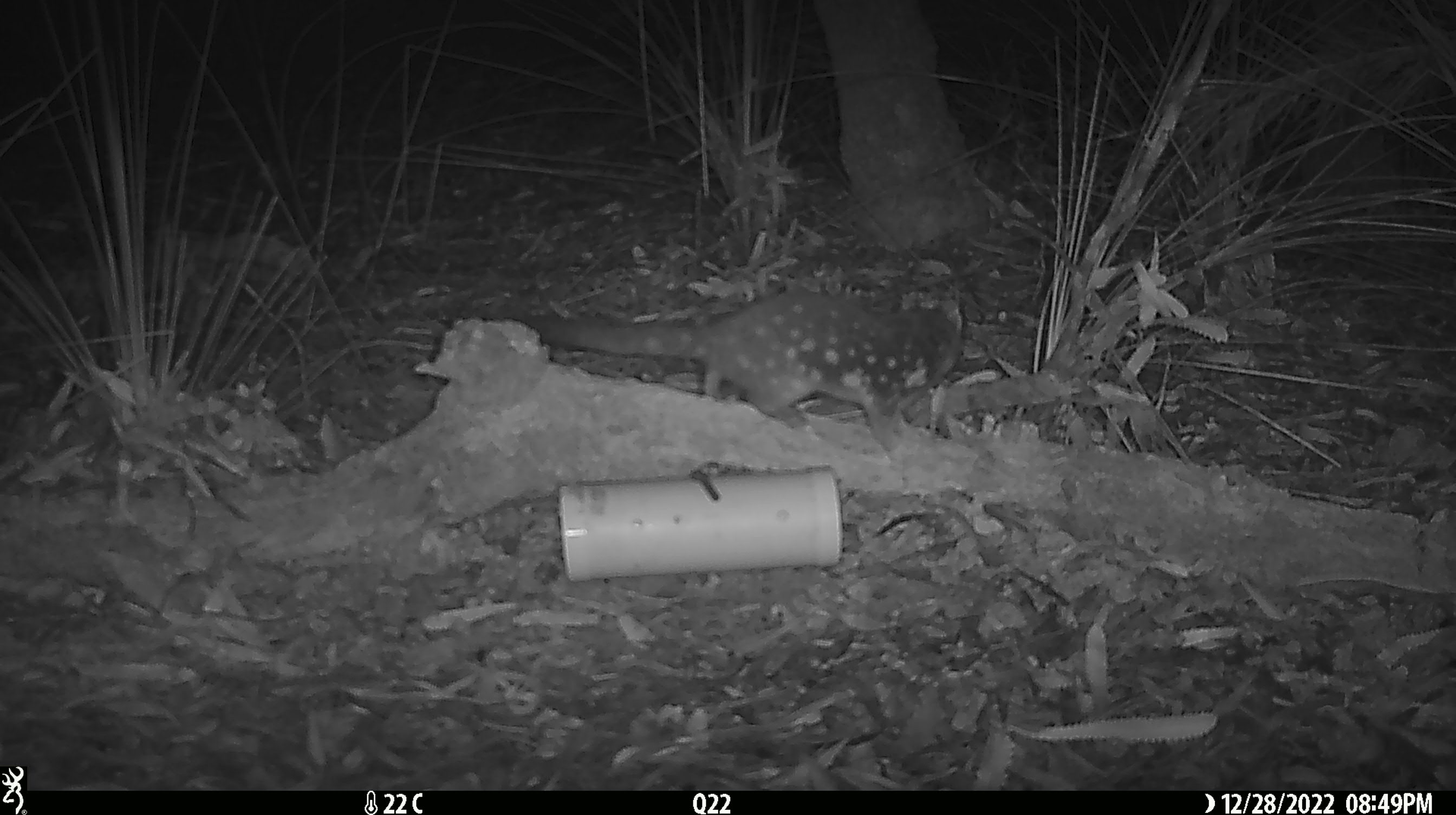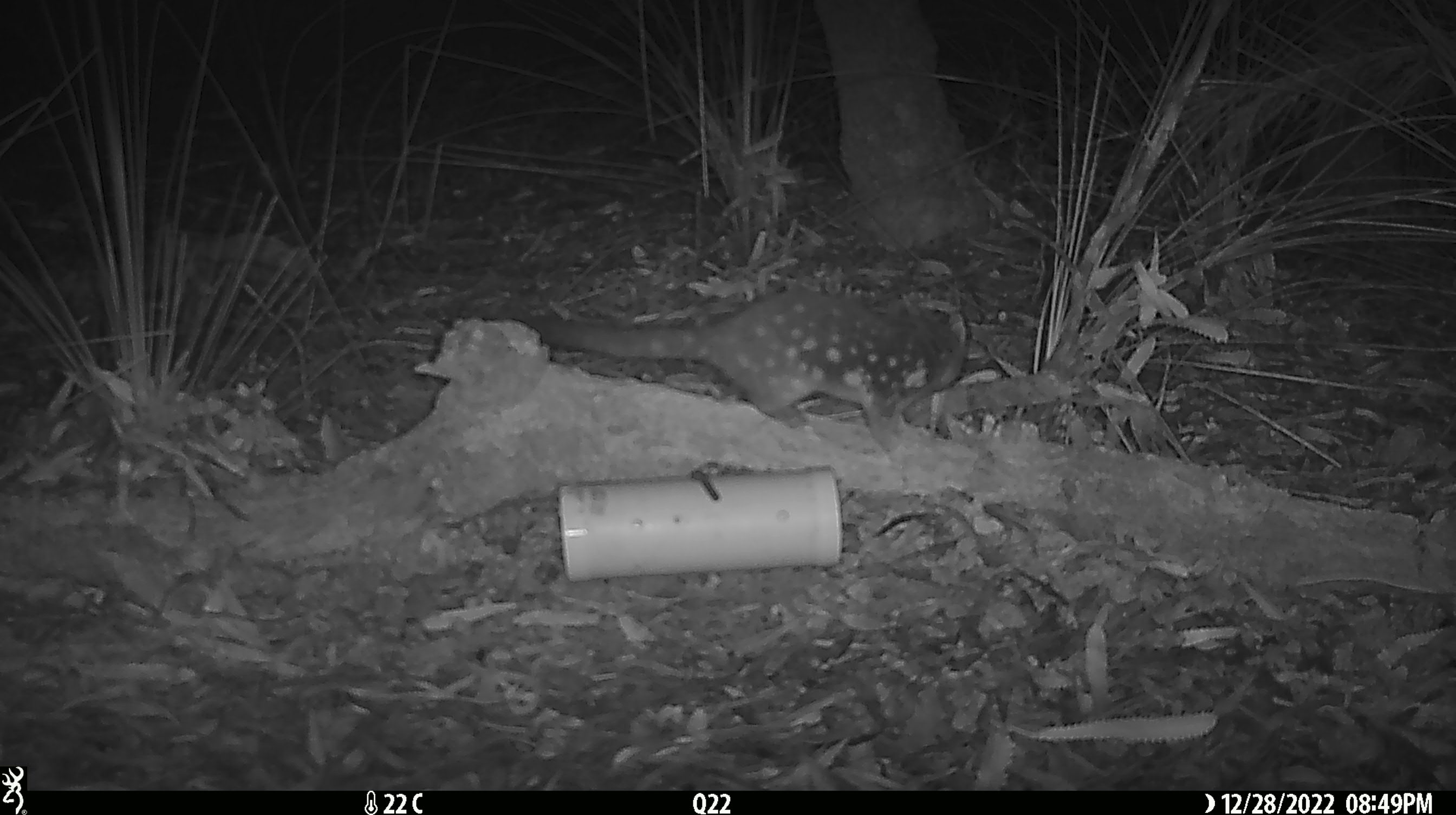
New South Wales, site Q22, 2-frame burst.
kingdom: Animalia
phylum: Chordata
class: Mammalia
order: Dasyuromorphia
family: Dasyuridae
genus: Dasyurus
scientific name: Dasyurus maculatus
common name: spotted-tailed quoll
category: quoll